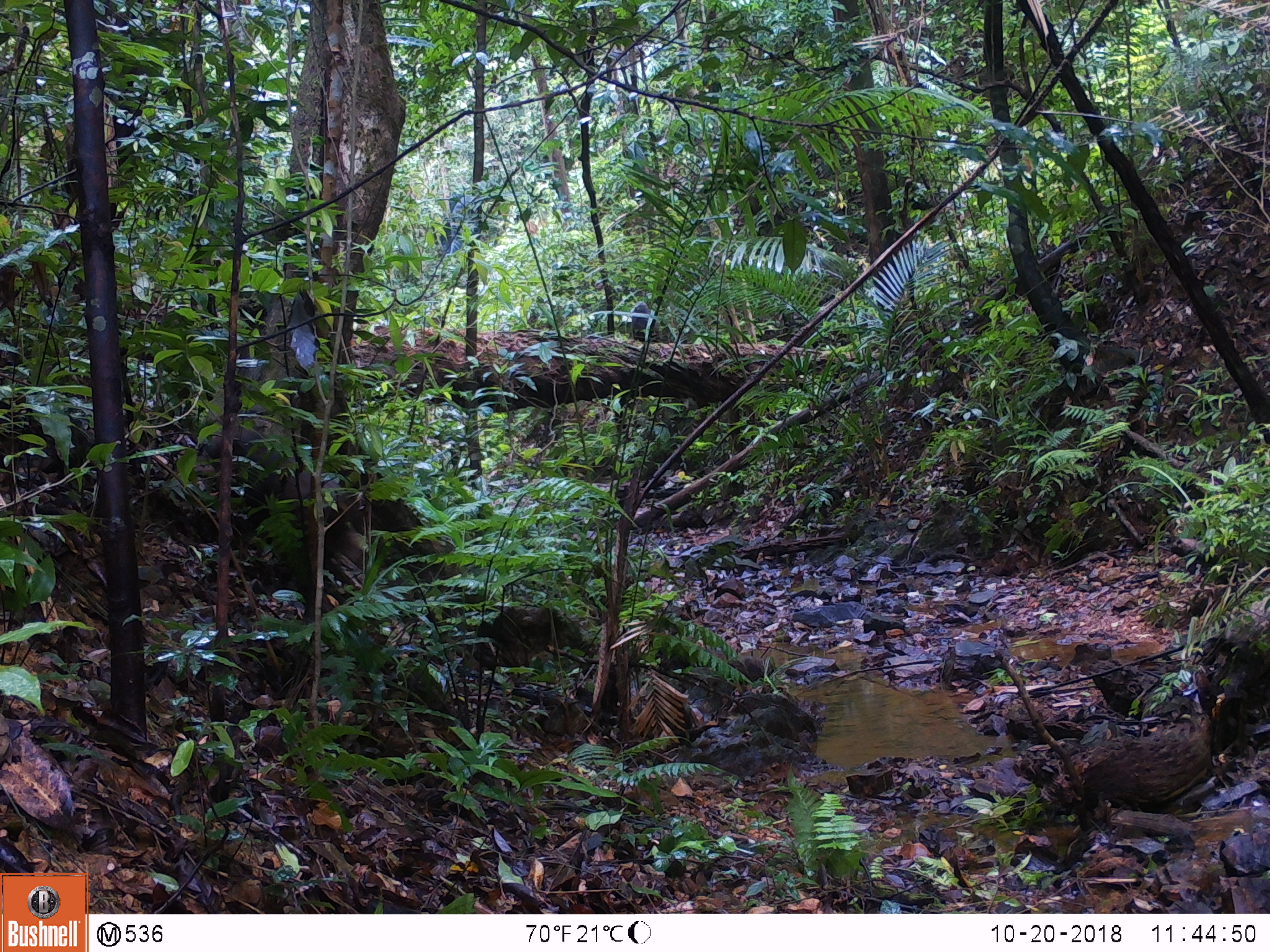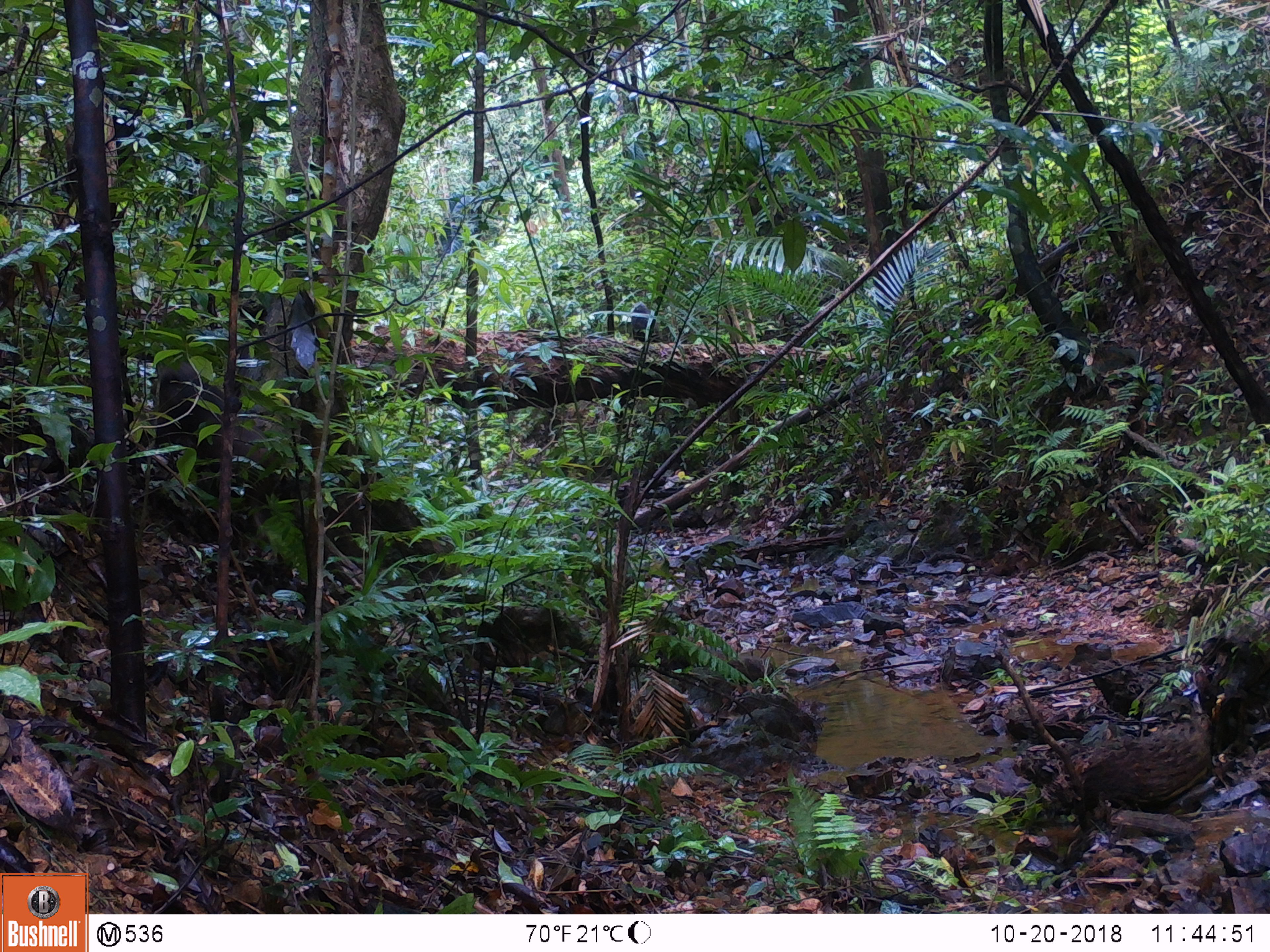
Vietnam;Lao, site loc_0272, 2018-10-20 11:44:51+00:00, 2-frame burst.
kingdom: Animalia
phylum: Chordata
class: Mammalia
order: Primates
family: Cercopithecidae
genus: Macaca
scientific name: Macaca arctoides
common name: stump-tailed macaque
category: stump tailed macaque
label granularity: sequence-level